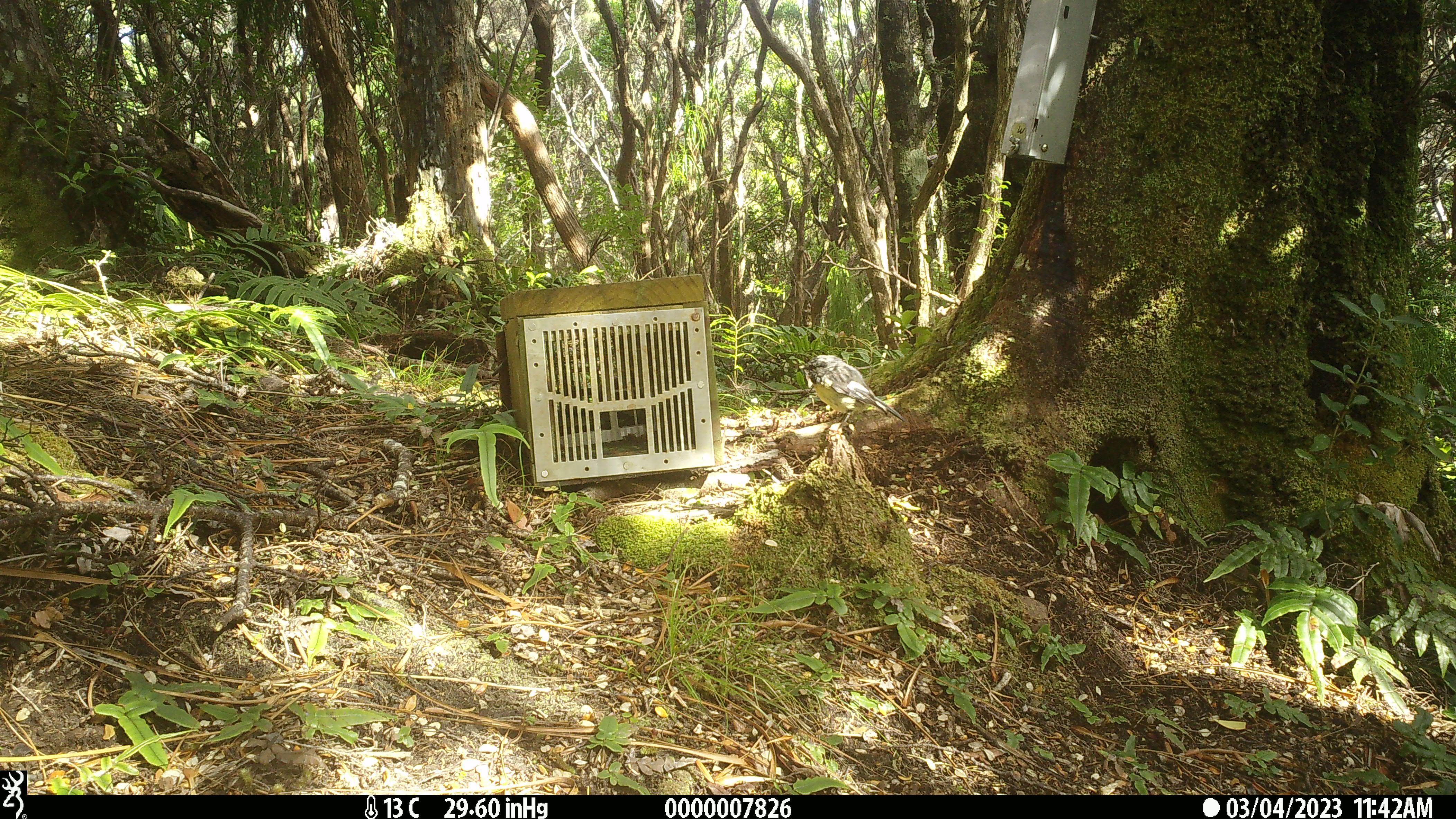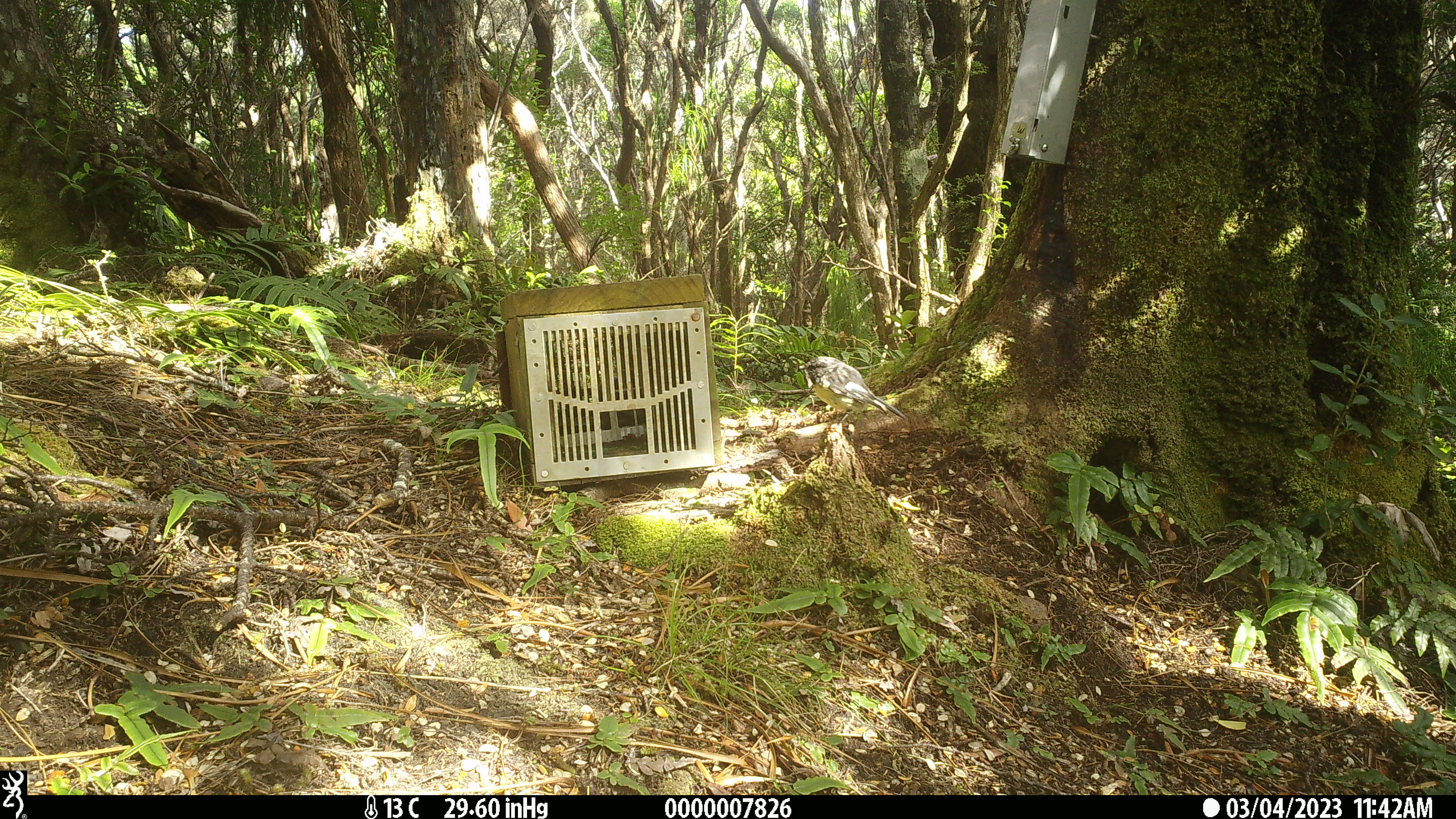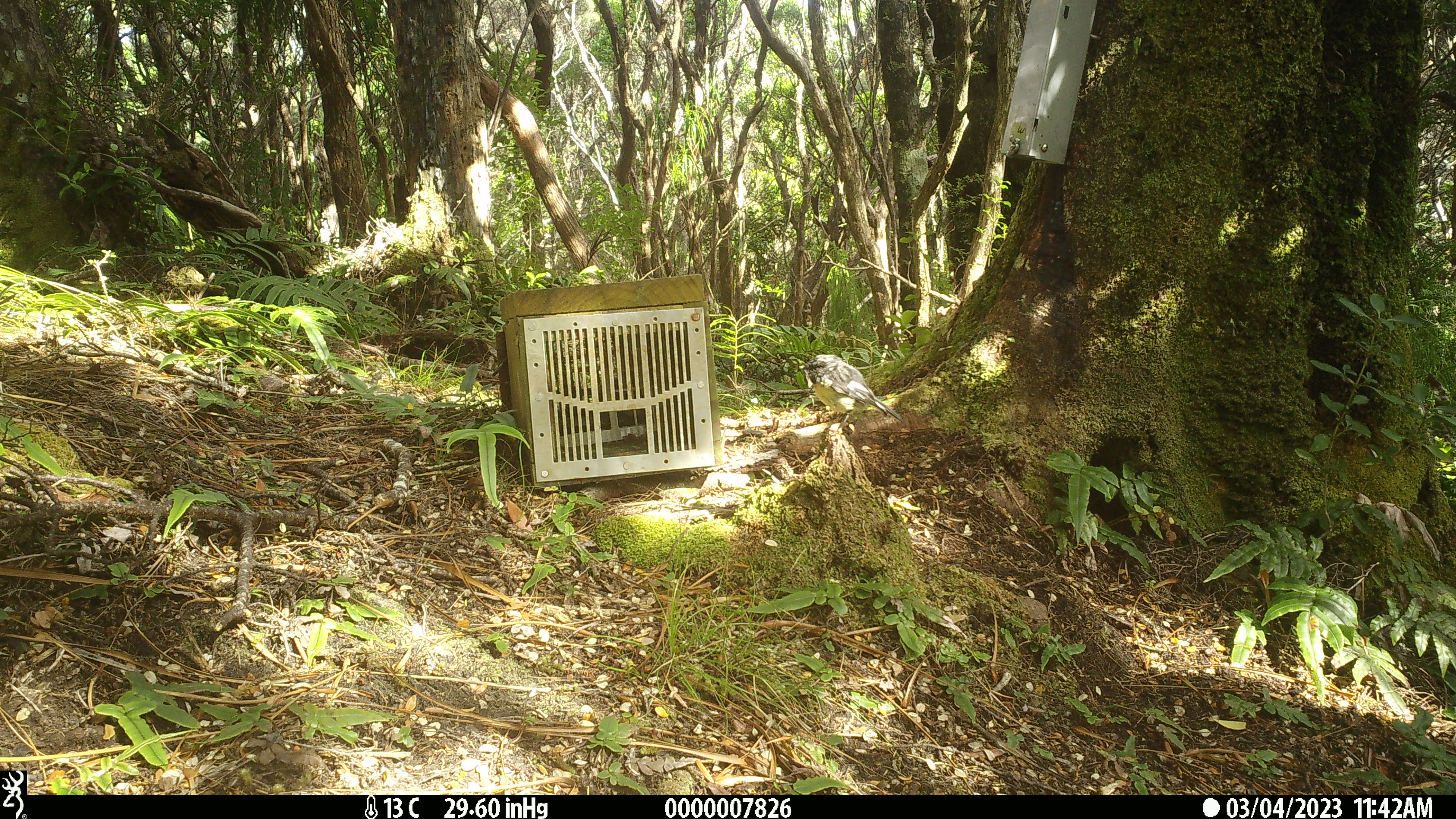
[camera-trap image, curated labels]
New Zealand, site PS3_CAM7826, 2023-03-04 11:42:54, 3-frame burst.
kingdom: Animalia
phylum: Chordata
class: Aves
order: Passeriformes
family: Petroicidae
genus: Petroica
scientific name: Petroica macrocephala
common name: tomtit